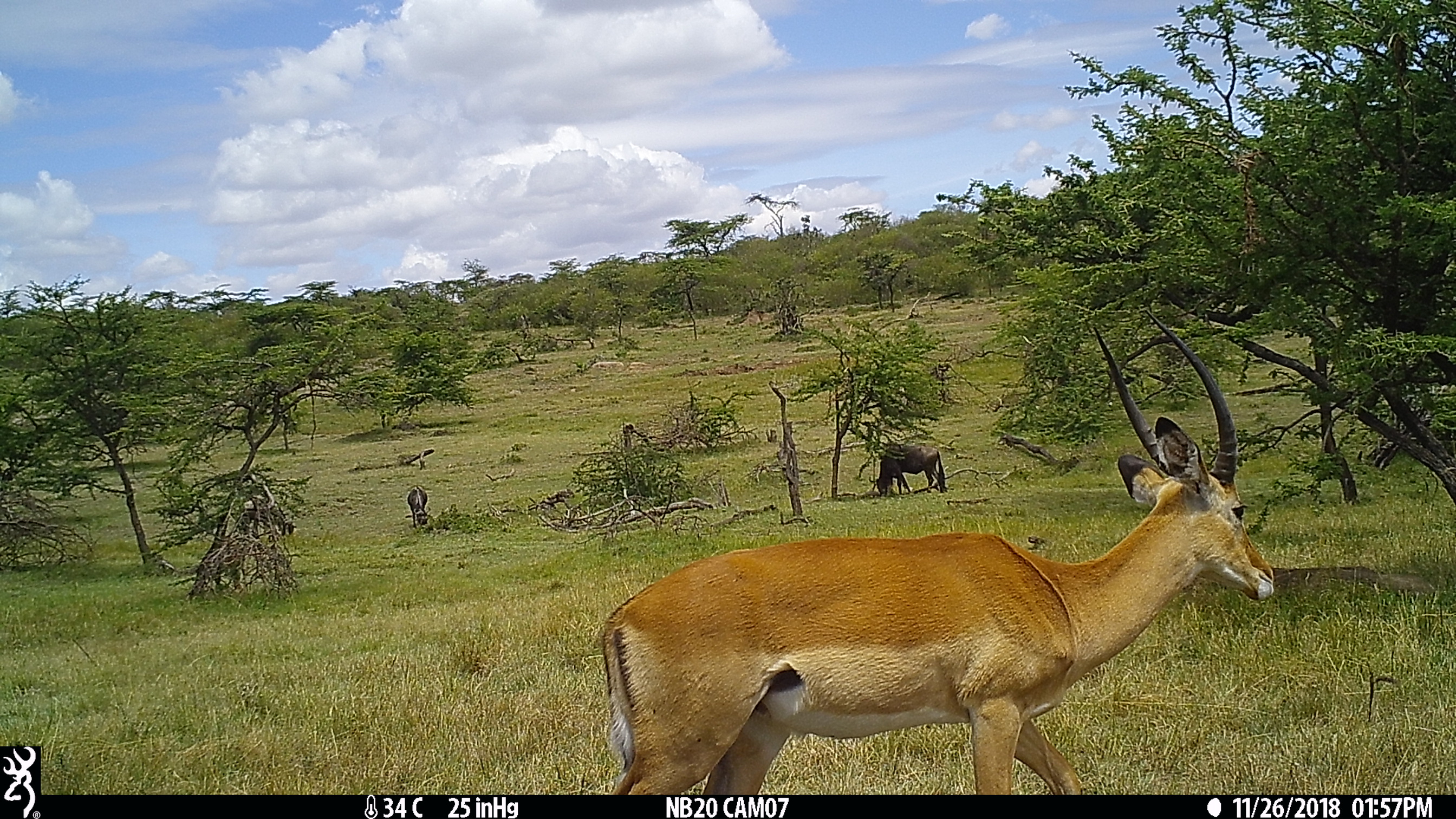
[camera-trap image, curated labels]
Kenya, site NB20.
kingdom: Animalia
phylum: Chordata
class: Mammalia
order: Artiodactyla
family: Bovidae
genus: Connochaetes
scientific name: Connochaetes taurinus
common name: blue wildebeest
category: wildebeest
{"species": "wildebeest (blue wildebeest) (Connochaetes taurinus)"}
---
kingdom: Animalia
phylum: Chordata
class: Mammalia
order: Artiodactyla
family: Bovidae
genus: Aepyceros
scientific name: Aepyceros melampus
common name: impala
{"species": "impala (Aepyceros melampus)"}